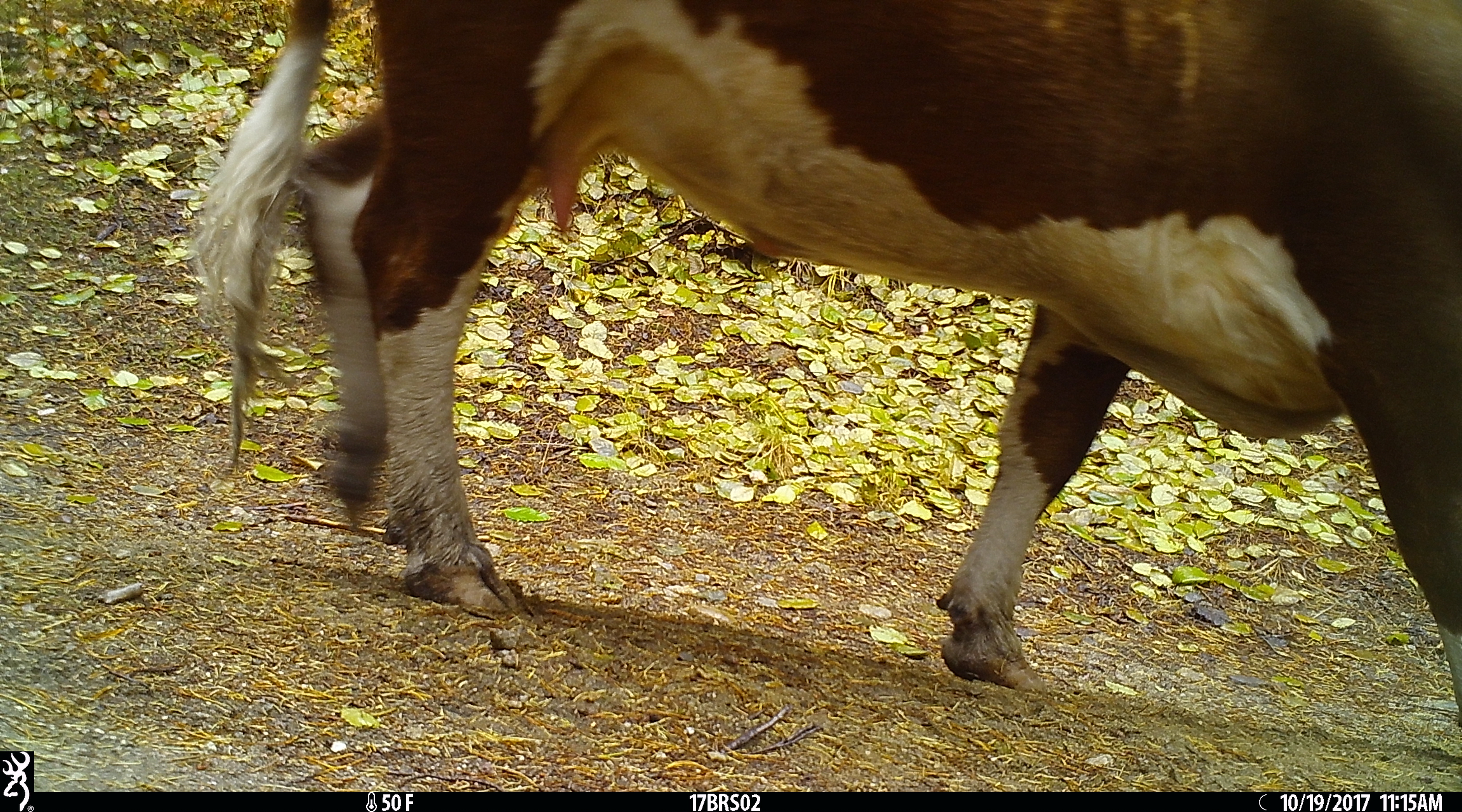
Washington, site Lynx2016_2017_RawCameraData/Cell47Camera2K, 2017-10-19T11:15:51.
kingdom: Animalia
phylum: Chordata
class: Mammalia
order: Artiodactyla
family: Bovidae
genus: Bos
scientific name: Bos taurus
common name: domestic cattle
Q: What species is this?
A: Domestic cattle (Bos taurus).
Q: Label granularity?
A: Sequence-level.